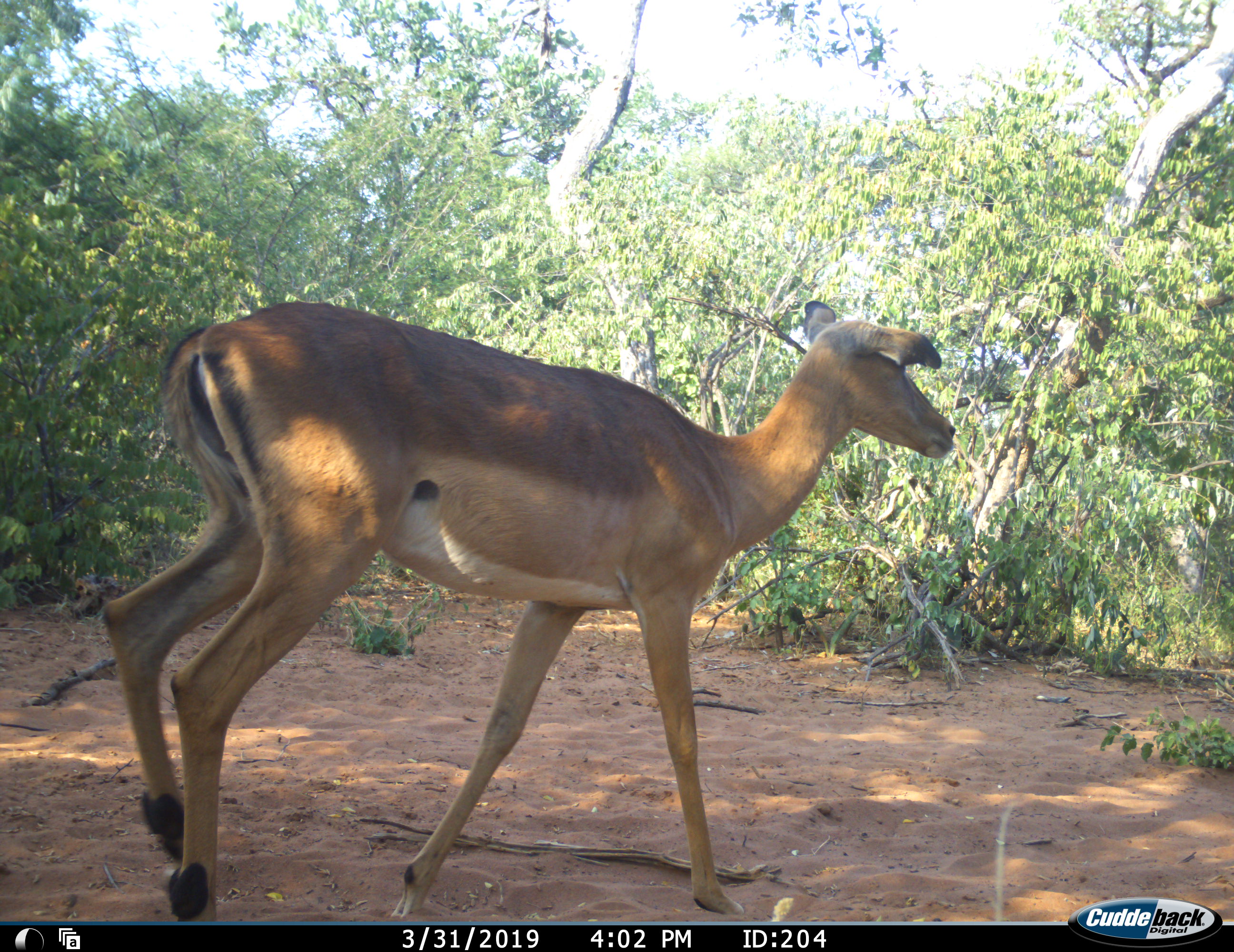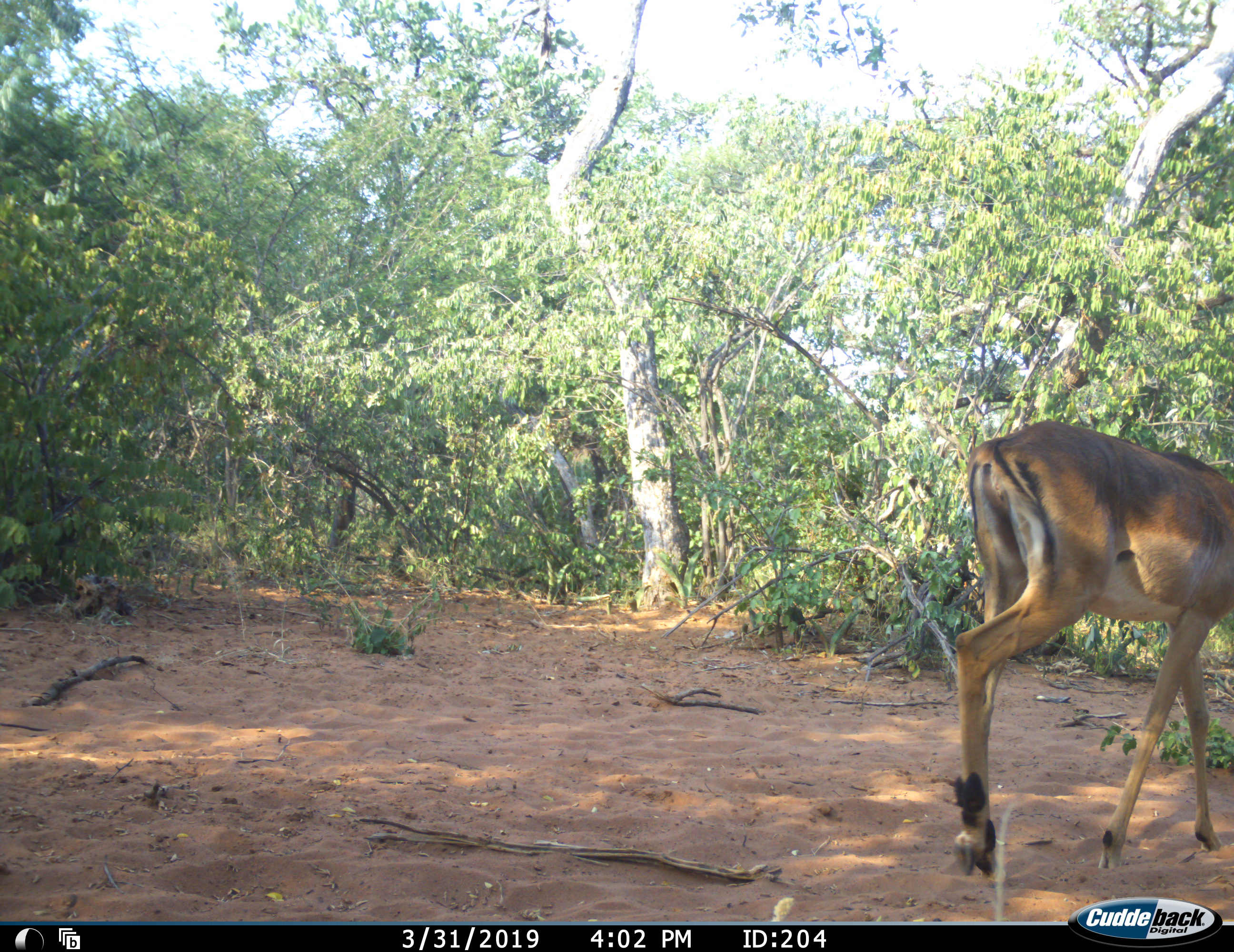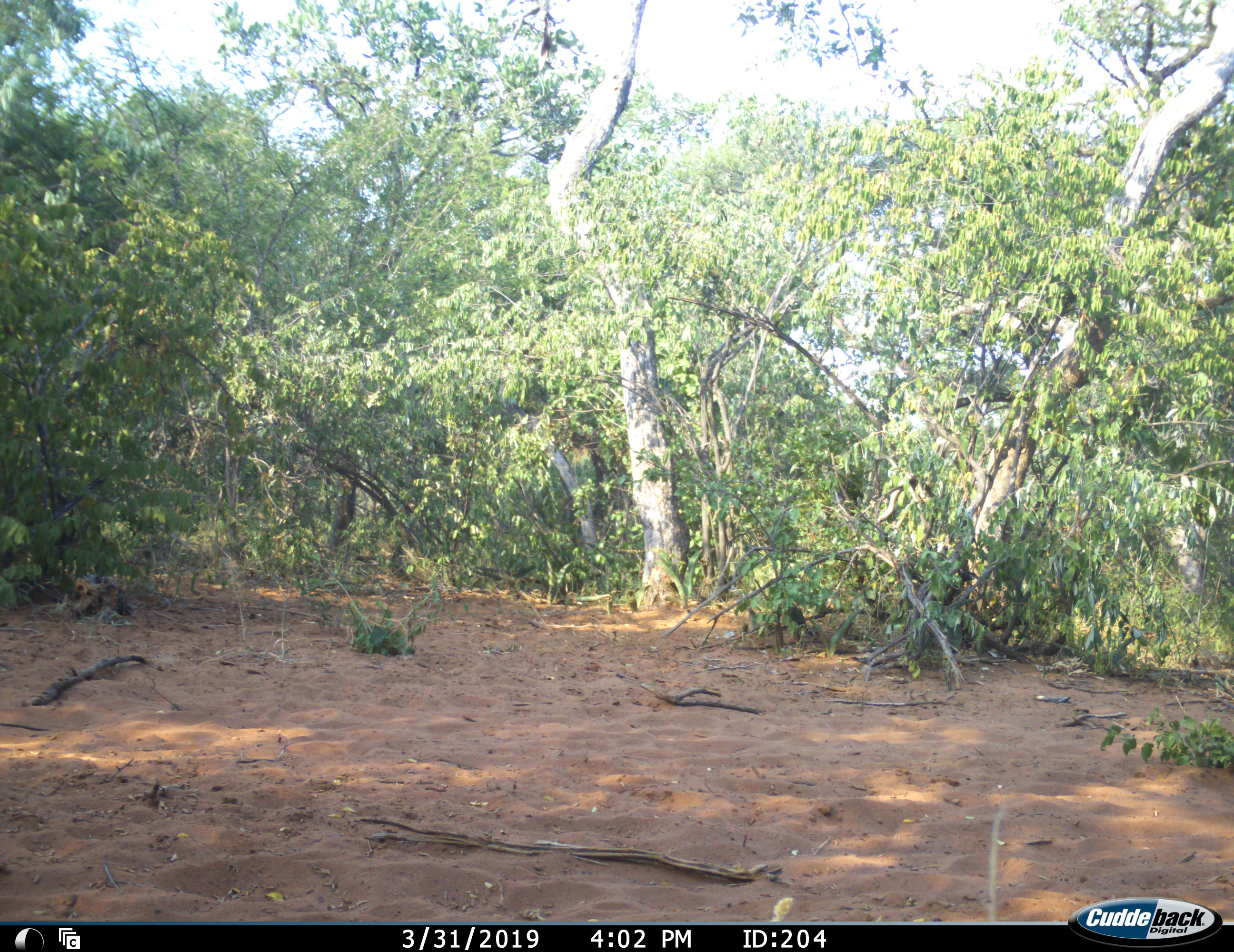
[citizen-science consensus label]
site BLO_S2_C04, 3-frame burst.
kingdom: Animalia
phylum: Chordata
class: Mammalia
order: Artiodactyla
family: Bovidae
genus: Aepyceros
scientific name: Aepyceros melampus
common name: impala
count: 1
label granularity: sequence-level